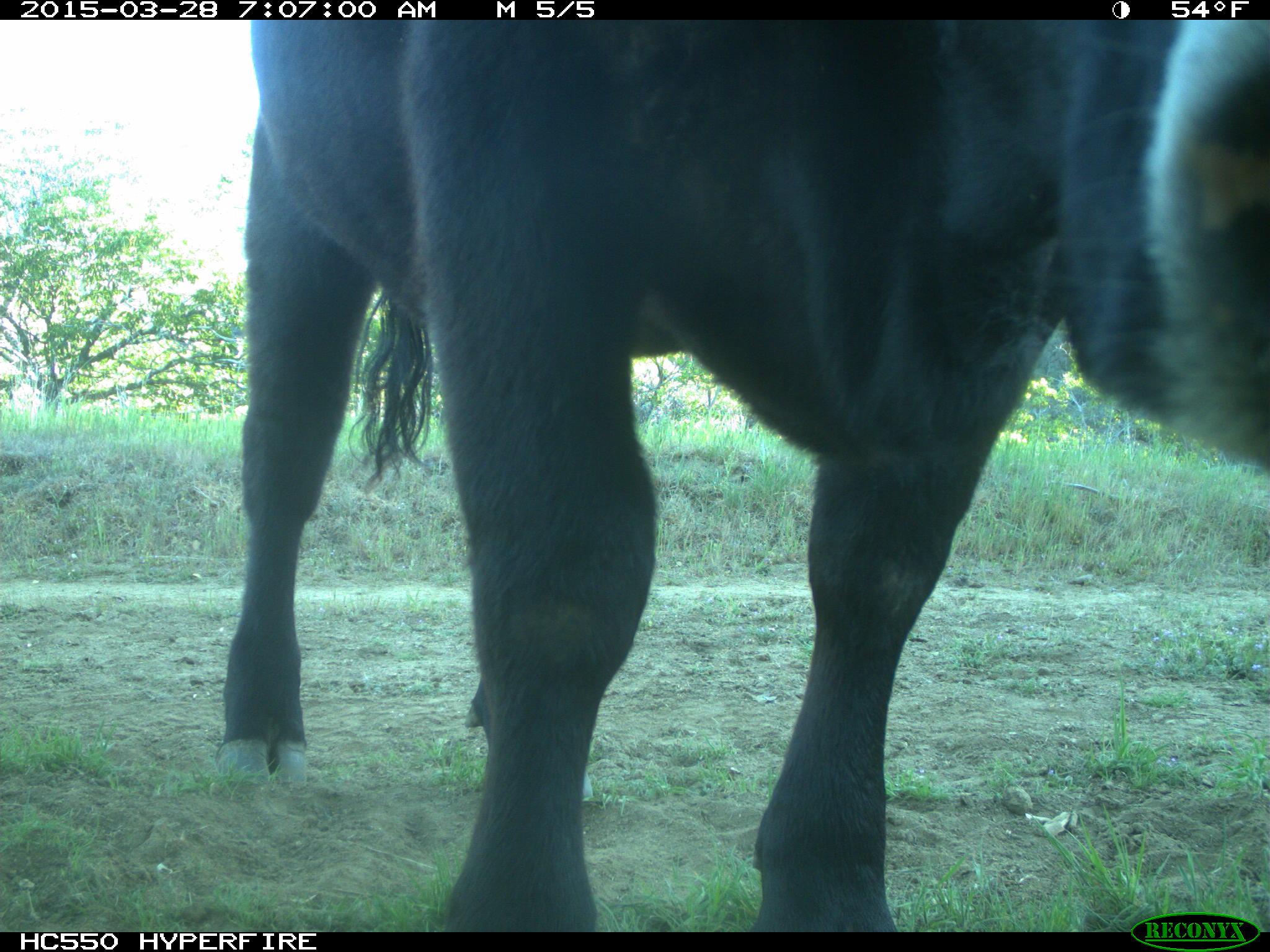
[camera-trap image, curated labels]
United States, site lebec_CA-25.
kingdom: Animalia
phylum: Chordata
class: Mammalia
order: Artiodactyla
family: Bovidae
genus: Bos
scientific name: Bos taurus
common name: domestic cow